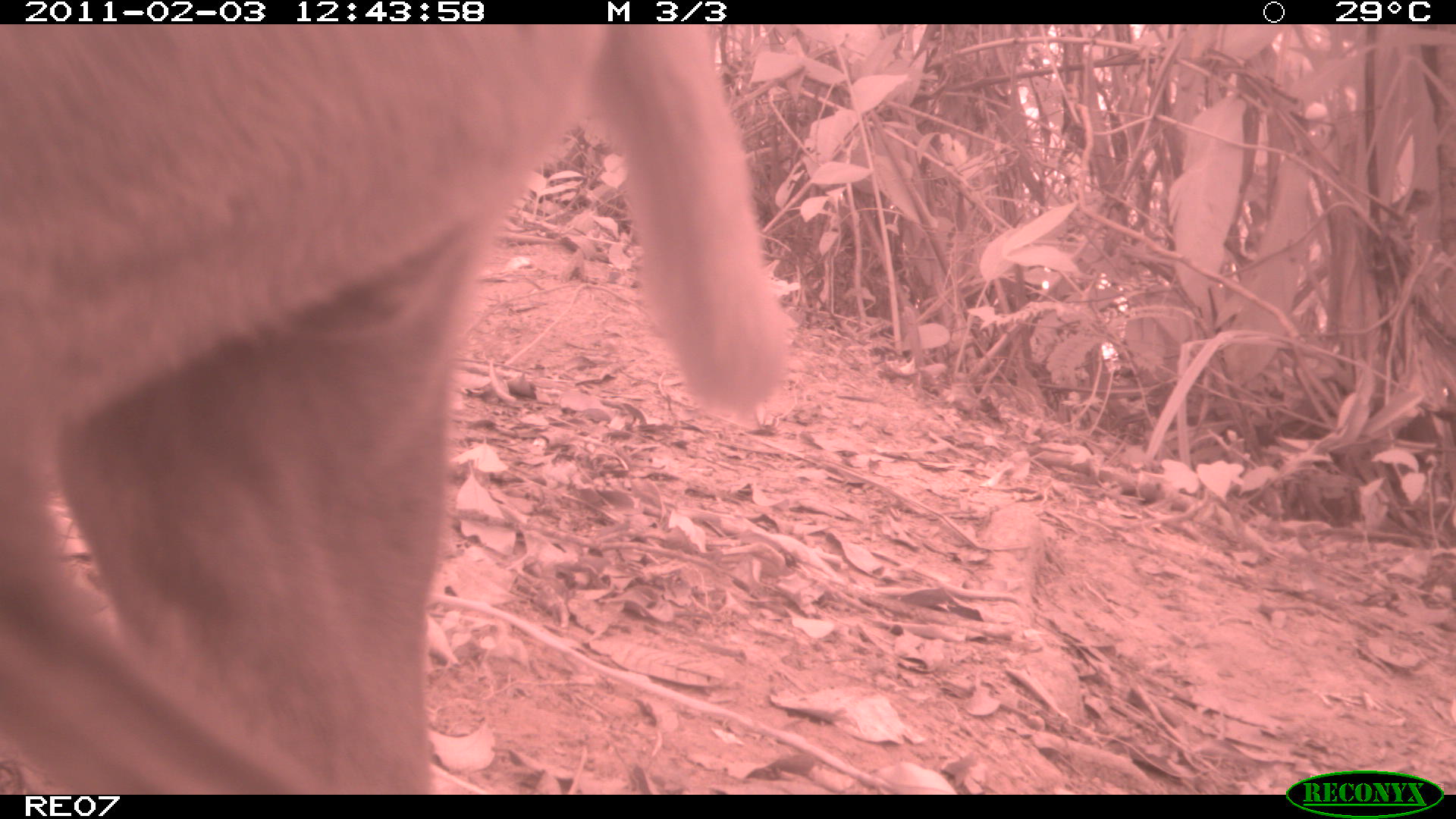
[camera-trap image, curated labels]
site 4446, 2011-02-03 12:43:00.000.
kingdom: Animalia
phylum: Chordata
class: Mammalia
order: Carnivora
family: Canidae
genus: Canis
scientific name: Canis familiaris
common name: domestic dog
Canis familiaris (domestic dog), count 1.